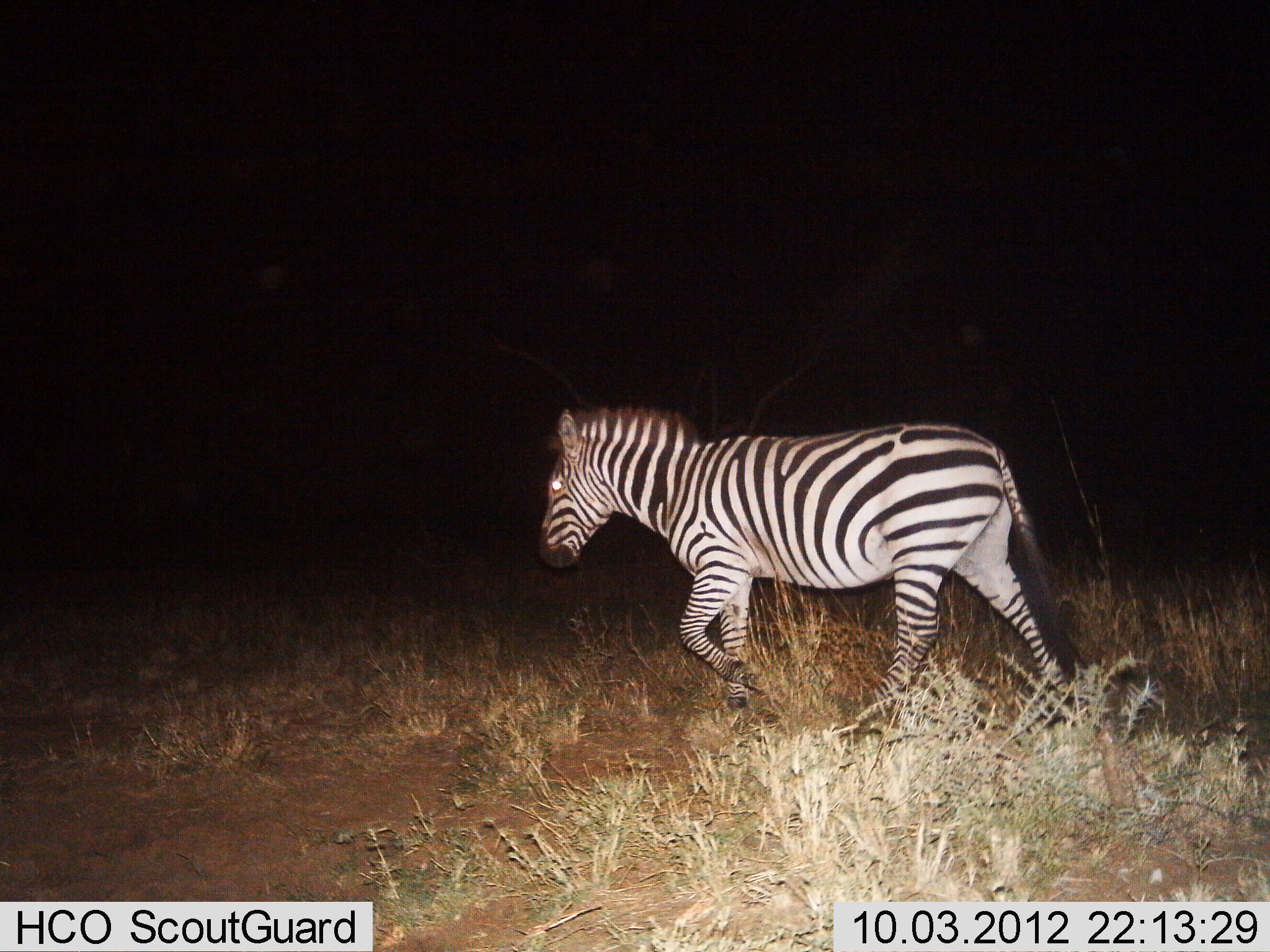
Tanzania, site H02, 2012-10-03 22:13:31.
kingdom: Animalia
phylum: Chordata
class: Mammalia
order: Perissodactyla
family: Equidae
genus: Equus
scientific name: Equus quagga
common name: plains zebra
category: zebra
Zebra (plains zebra) (Equus quagga), count 1. Behavior (volunteer vote fractions): standing 0%, resting 0%, moving 100%, interacting 0%. Young present (vote fraction): 0%. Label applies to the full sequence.